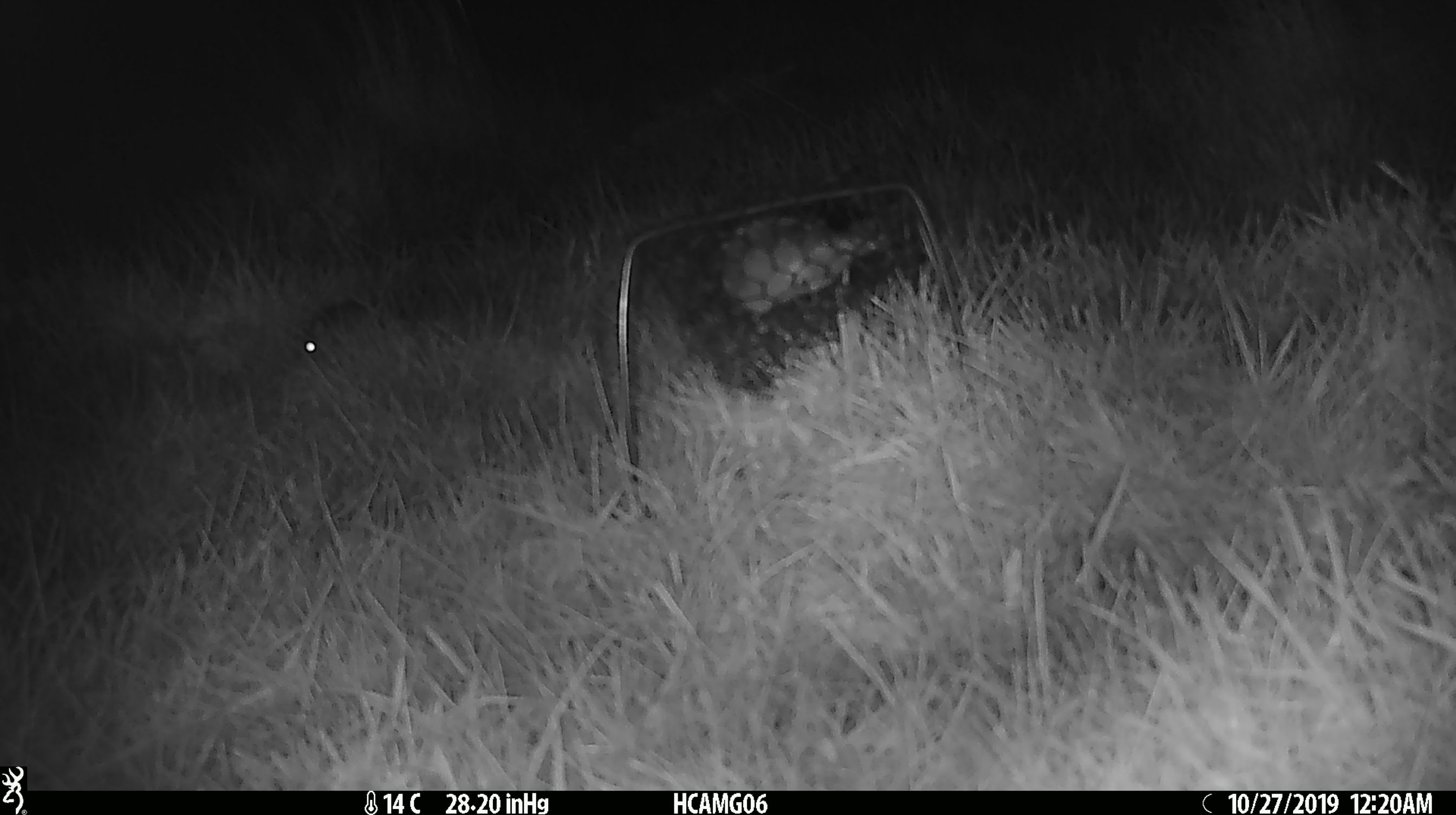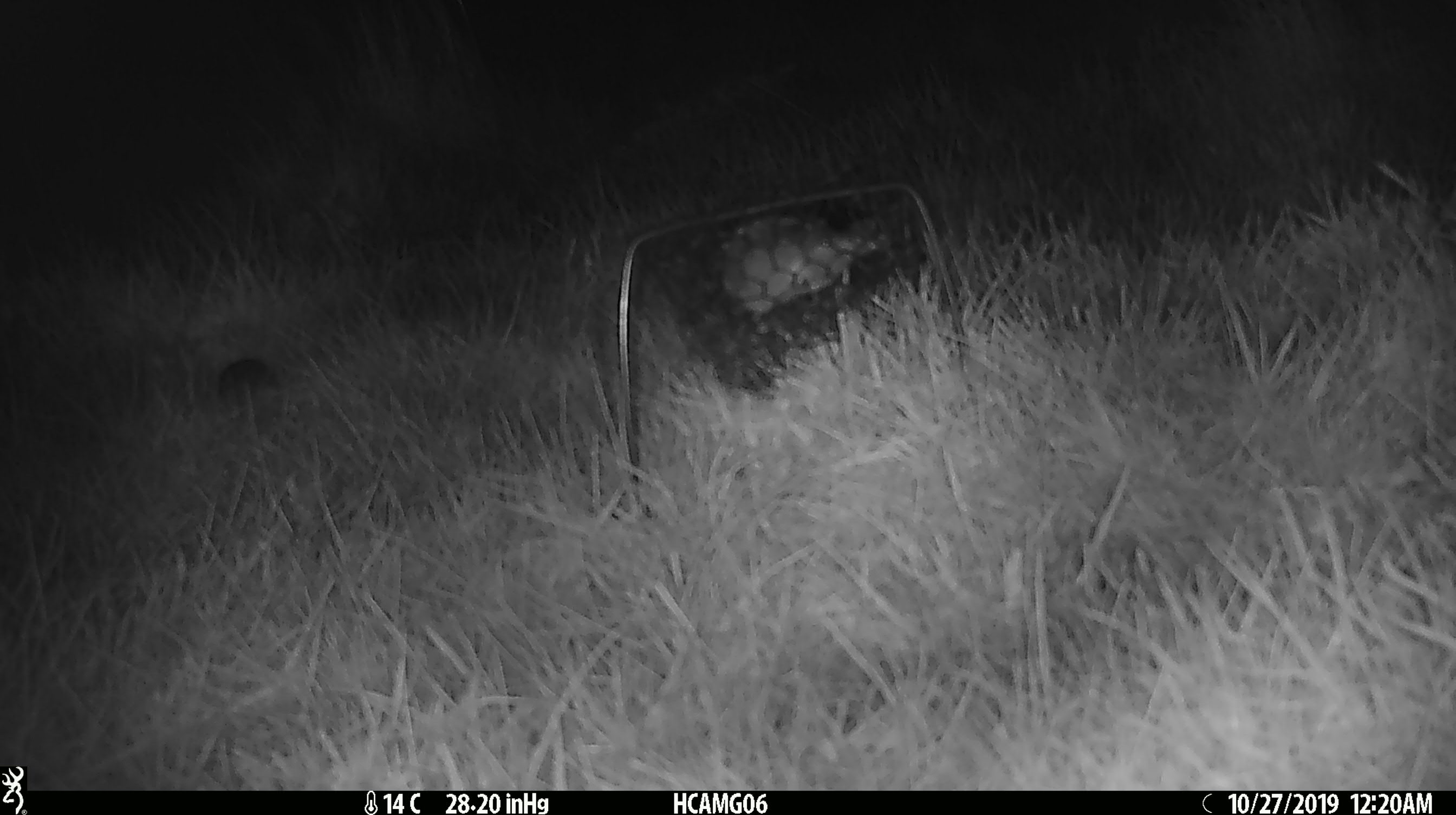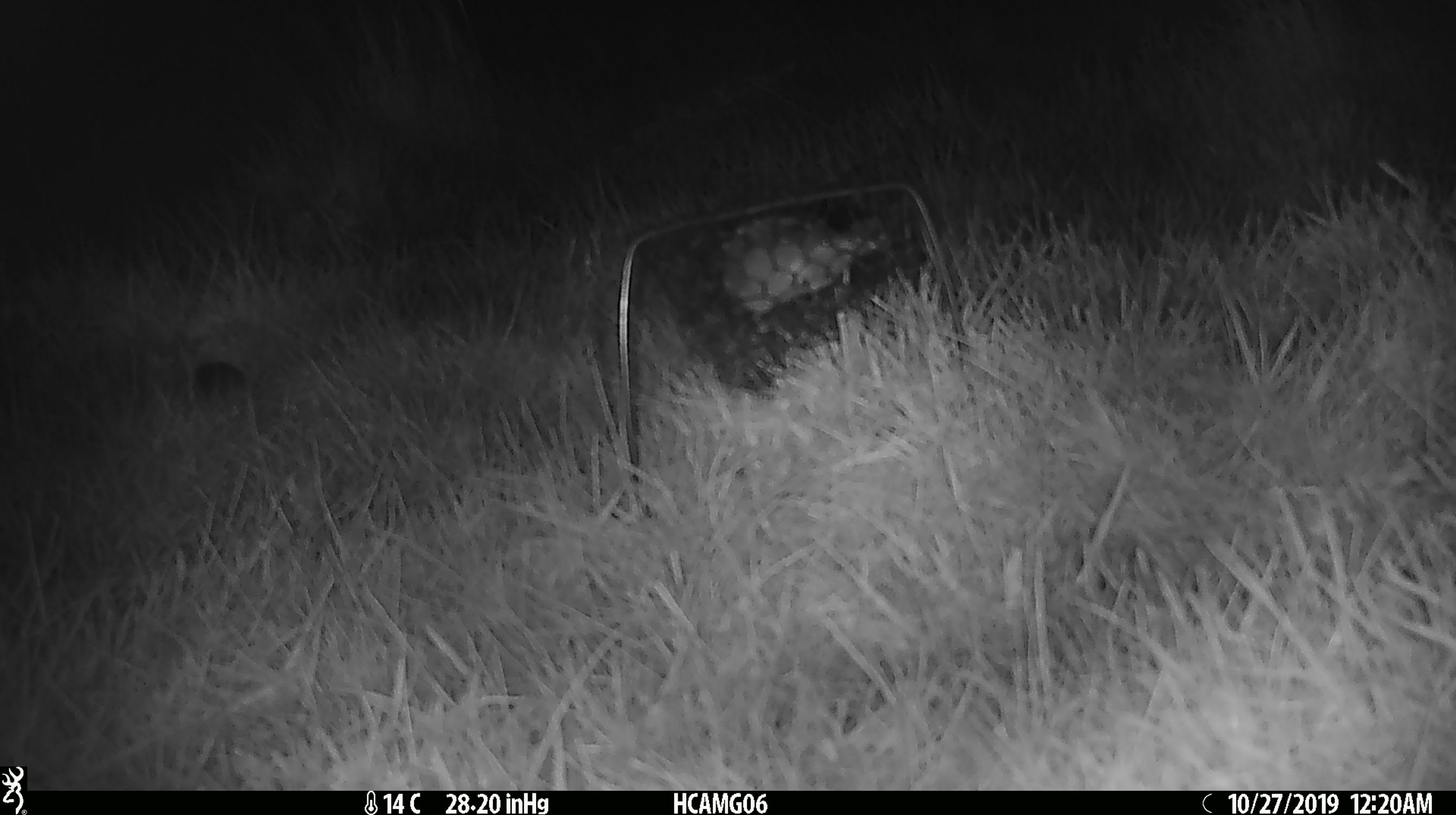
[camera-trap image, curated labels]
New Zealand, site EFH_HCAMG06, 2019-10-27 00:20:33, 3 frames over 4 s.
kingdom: Animalia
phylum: Chordata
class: Mammalia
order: Rodentia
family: Muridae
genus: Mus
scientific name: Mus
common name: mouse